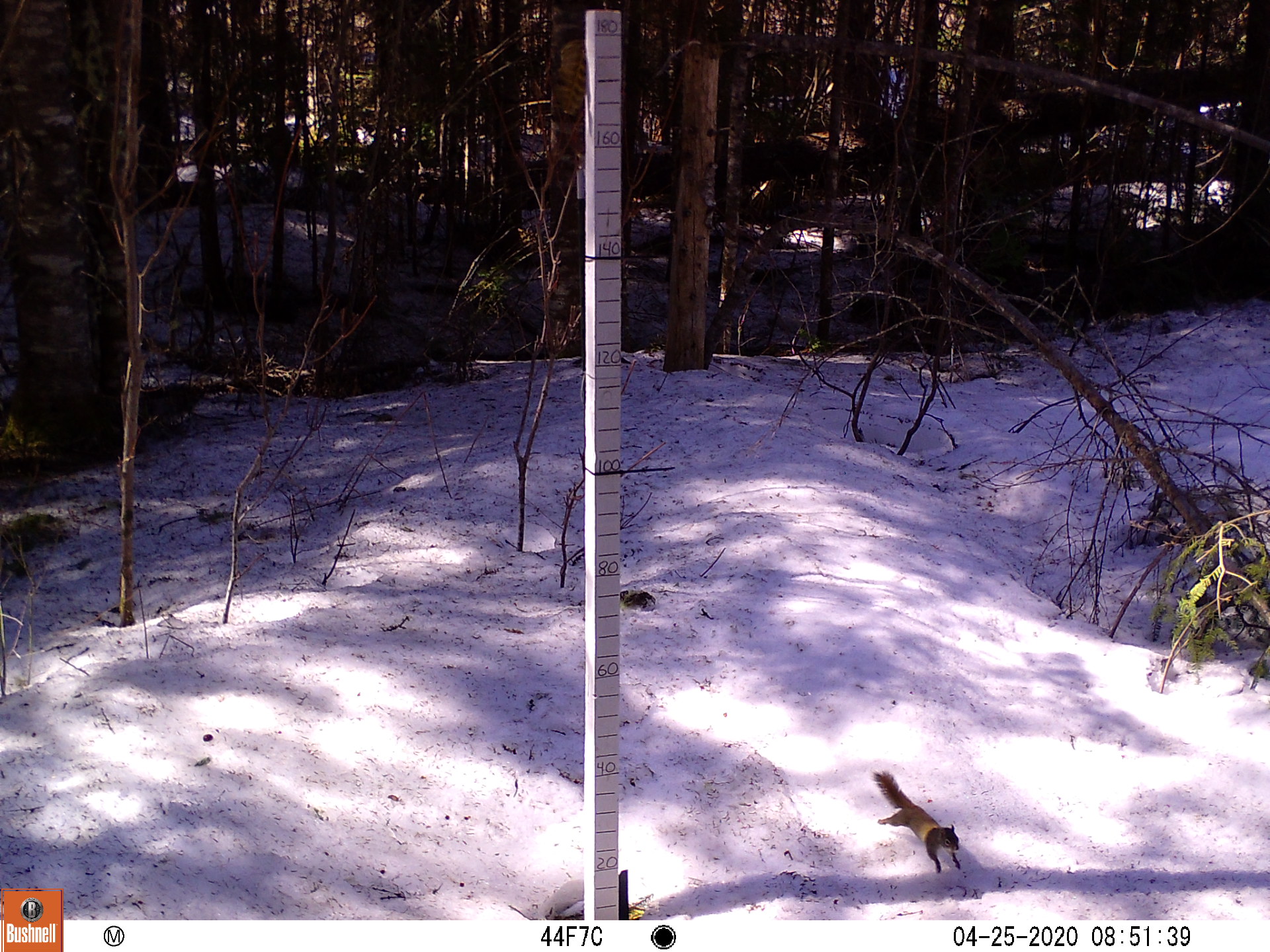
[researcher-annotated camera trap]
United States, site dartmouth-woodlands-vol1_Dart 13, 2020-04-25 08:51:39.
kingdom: Animalia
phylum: Chordata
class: Mammalia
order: Rodentia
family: Sciuridae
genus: Tamiasciurus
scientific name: Tamiasciurus hudsonicus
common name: red squirrel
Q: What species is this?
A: Red squirrel (Tamiasciurus hudsonicus).